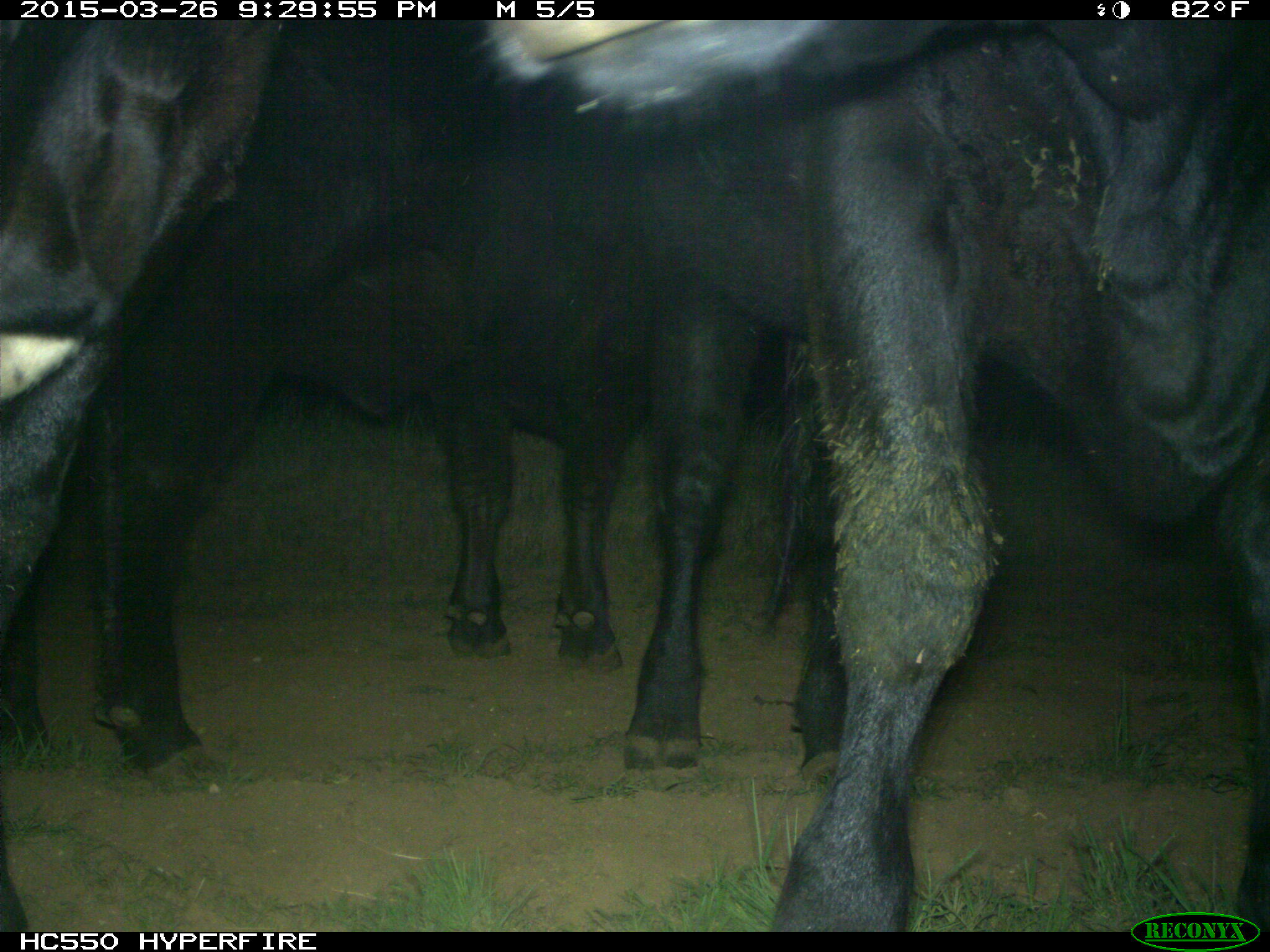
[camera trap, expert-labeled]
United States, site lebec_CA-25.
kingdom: Animalia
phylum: Chordata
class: Mammalia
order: Artiodactyla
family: Bovidae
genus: Bos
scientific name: Bos taurus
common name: domestic cow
Bos taurus (domestic cow).